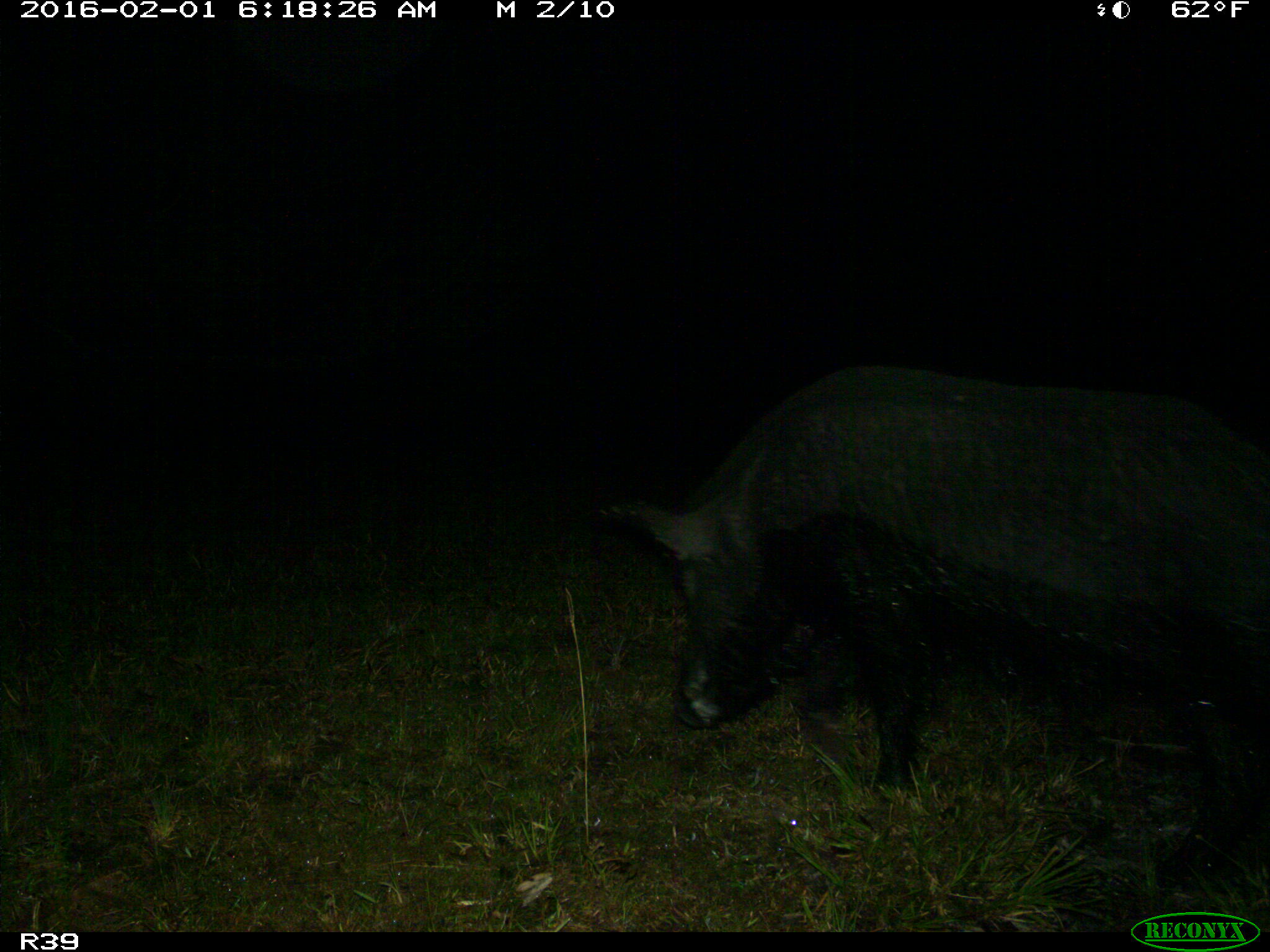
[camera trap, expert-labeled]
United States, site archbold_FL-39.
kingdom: Animalia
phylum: Chordata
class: Mammalia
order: Artiodactyla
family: Suidae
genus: Sus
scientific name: Sus scrofa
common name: wild boar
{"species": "Sus scrofa (wild boar)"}